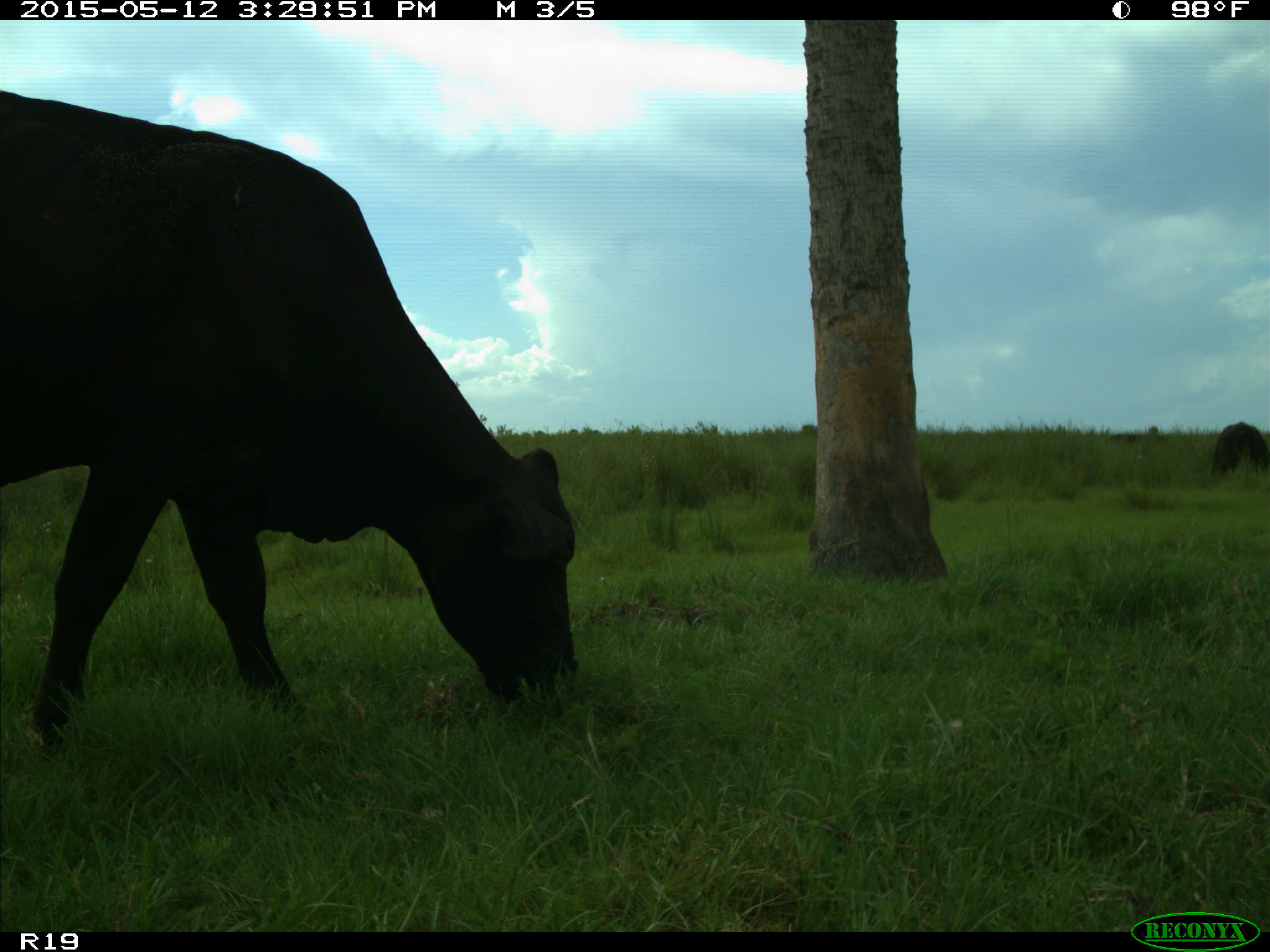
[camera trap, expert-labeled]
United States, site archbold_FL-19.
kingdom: Animalia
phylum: Chordata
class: Mammalia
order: Artiodactyla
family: Bovidae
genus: Bos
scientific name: Bos taurus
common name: domestic cow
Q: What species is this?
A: Bos taurus (domestic cow).